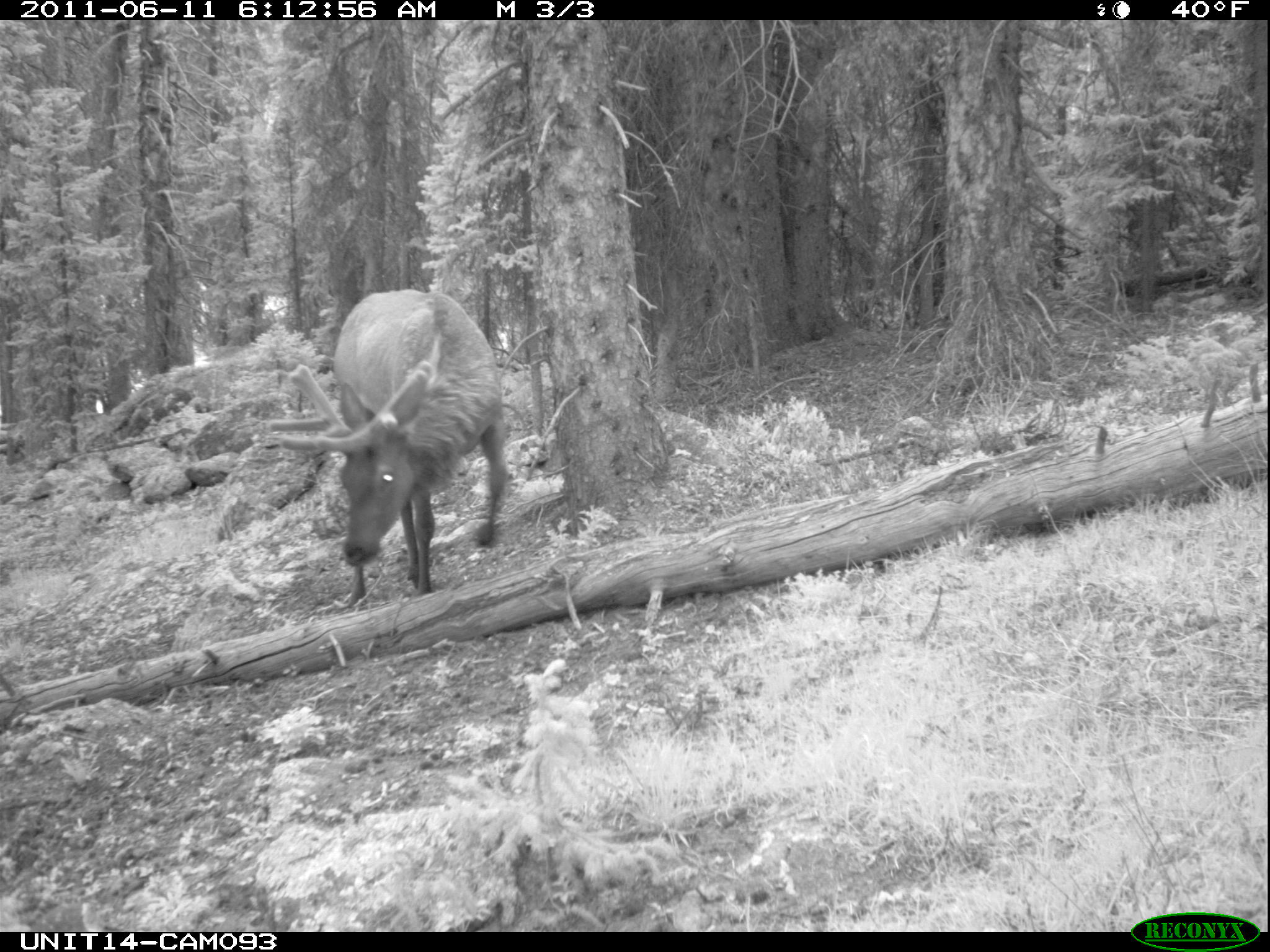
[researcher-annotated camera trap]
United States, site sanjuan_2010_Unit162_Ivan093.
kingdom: Animalia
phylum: Chordata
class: Mammalia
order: Artiodactyla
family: Cervidae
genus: Cervus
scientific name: Cervus elaphus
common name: red deer